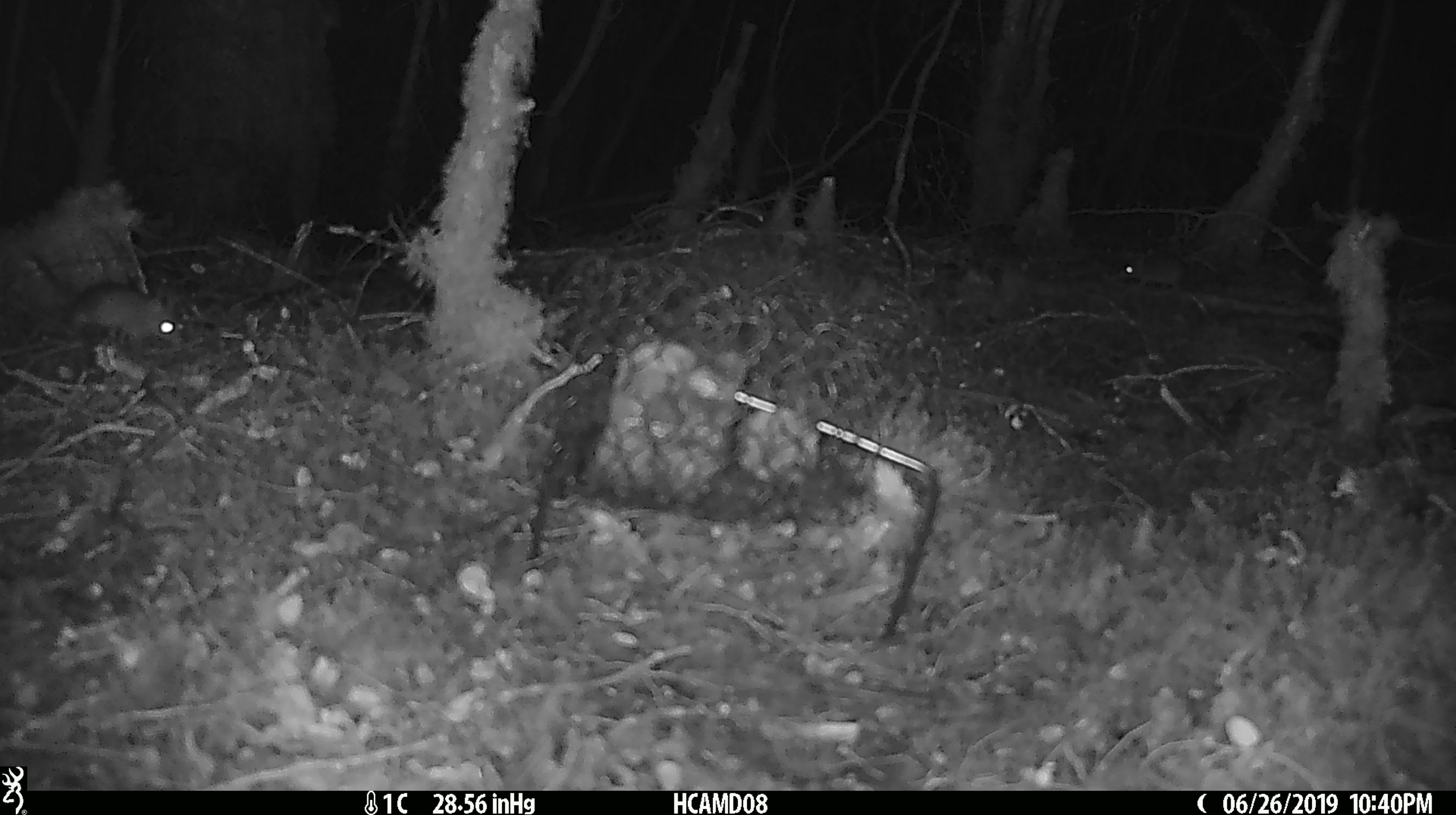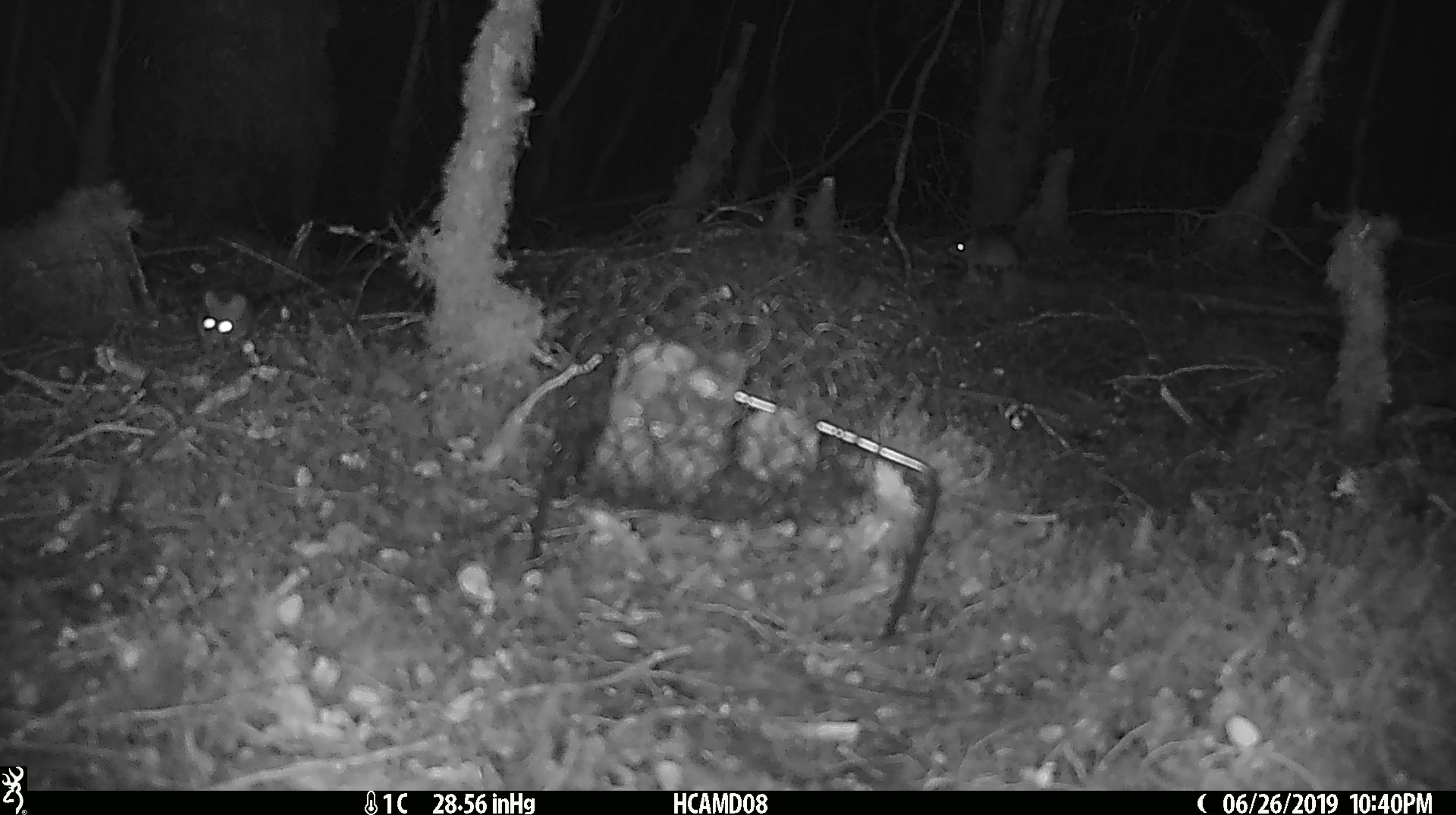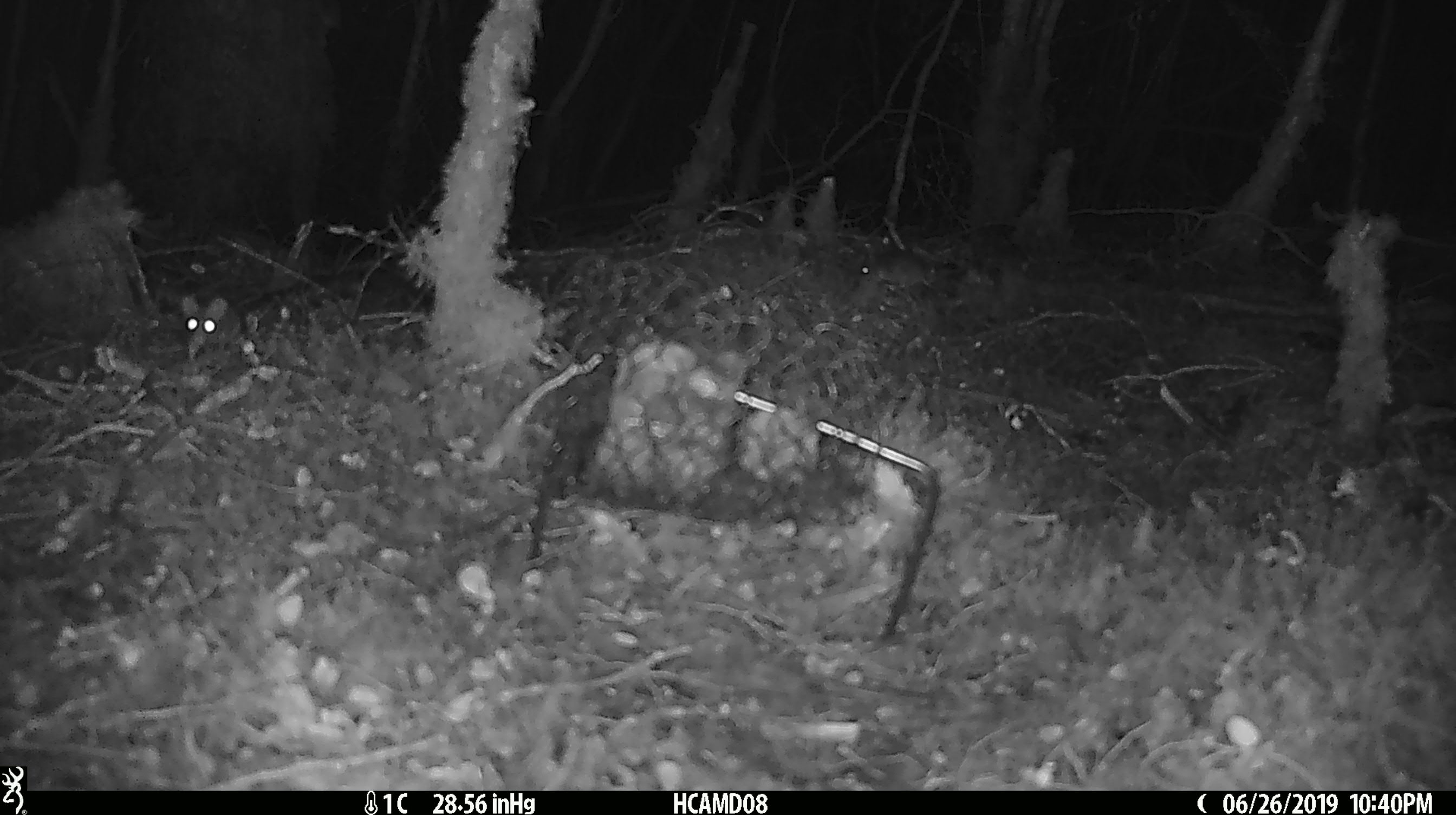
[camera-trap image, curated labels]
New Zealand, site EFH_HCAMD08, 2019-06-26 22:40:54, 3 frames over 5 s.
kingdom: Animalia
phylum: Chordata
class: Mammalia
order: Rodentia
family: Muridae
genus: Mus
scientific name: Mus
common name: mouse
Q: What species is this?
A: Mouse (Mus).